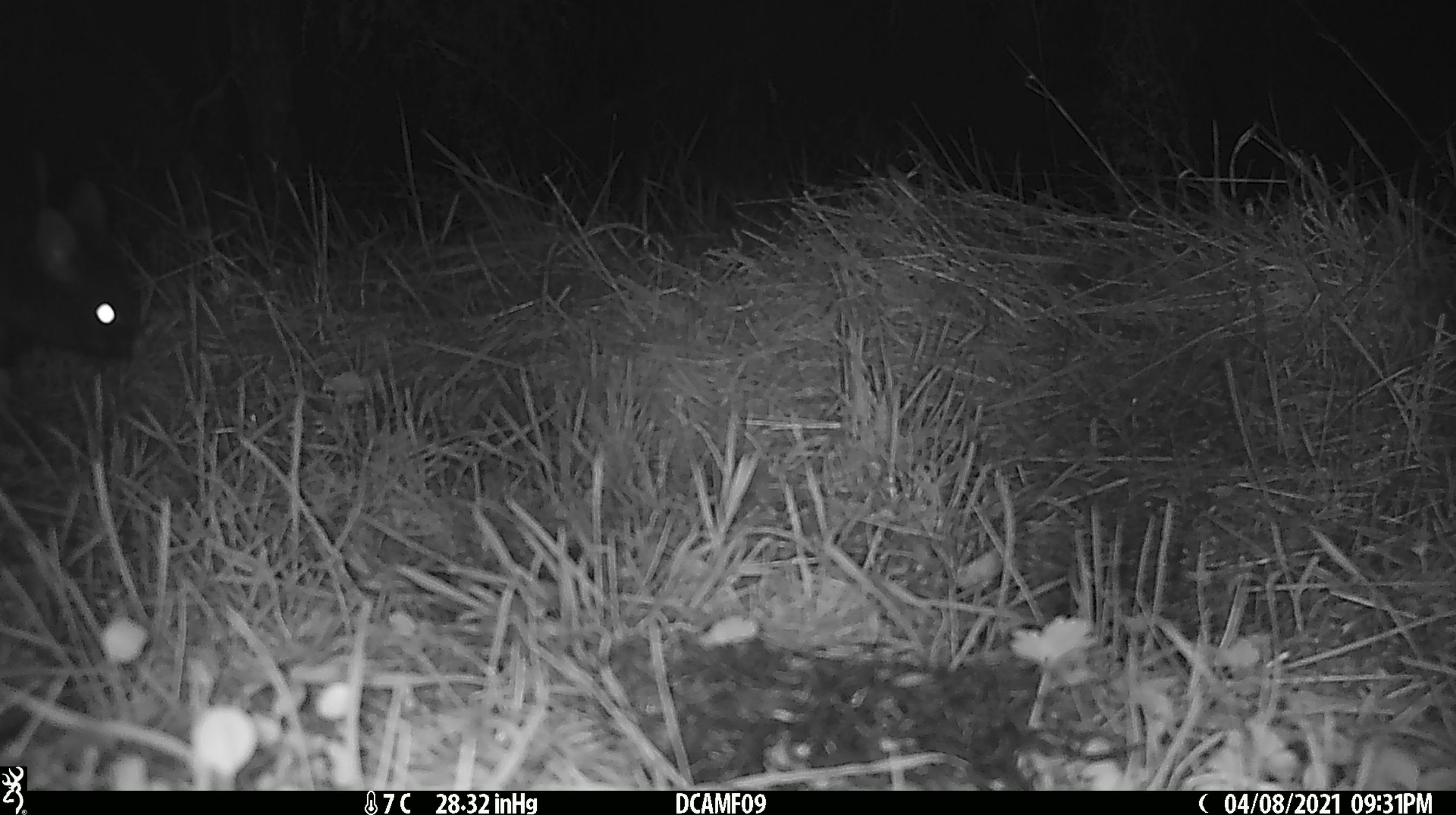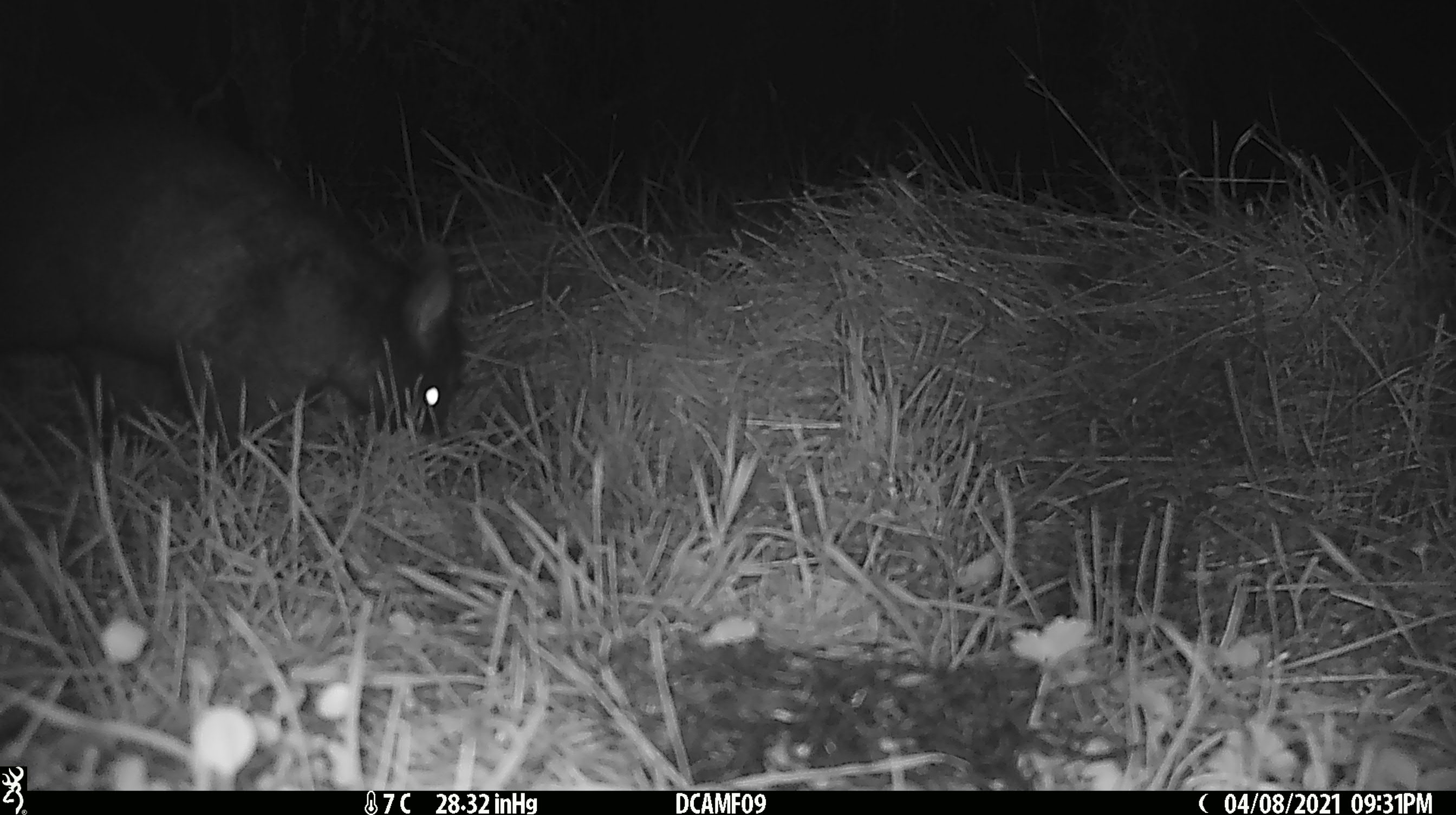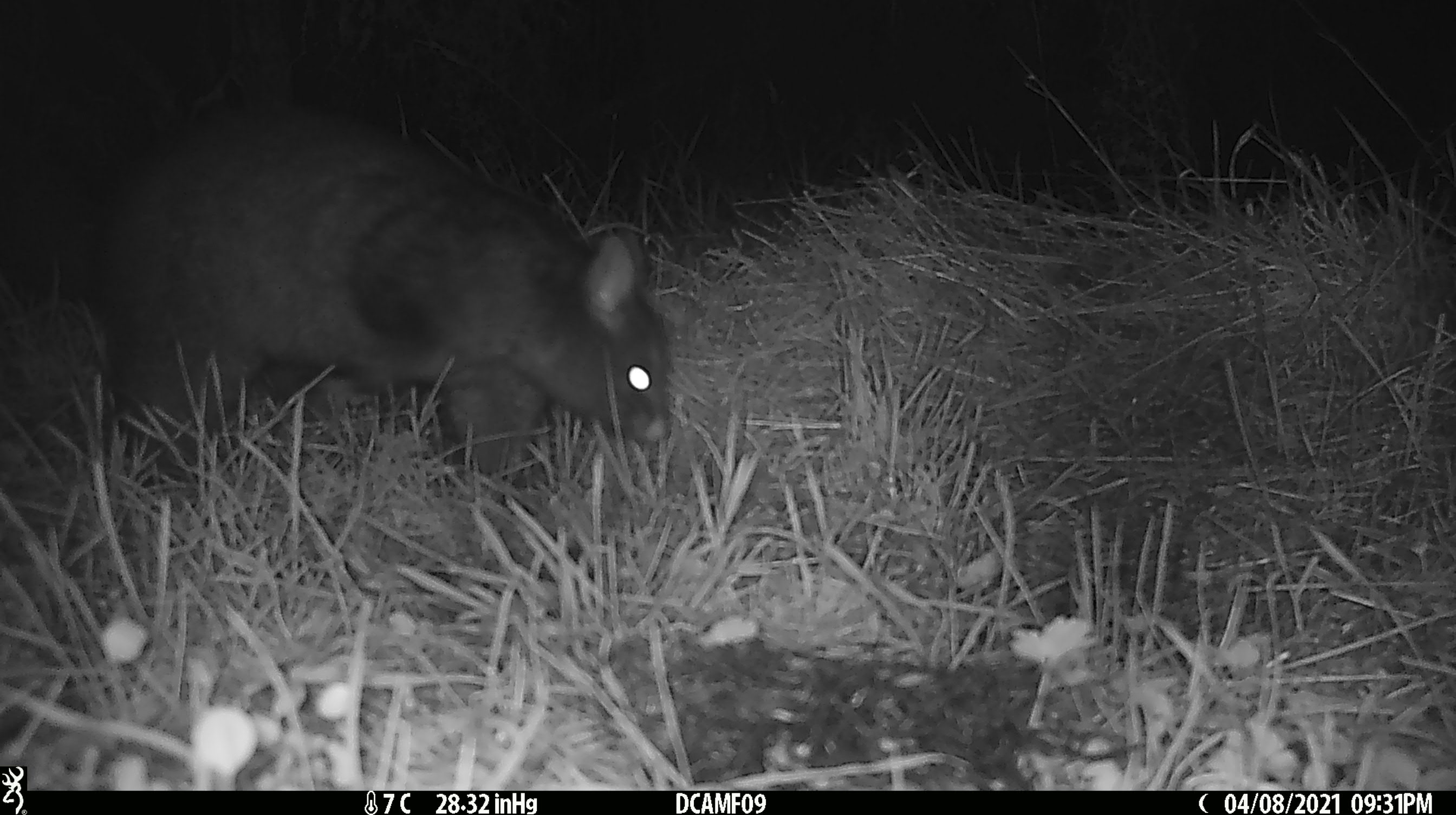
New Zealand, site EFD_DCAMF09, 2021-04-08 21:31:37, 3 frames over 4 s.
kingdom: Animalia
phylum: Chordata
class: Mammalia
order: Diprotodontia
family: Phalangeridae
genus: Trichosurus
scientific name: Trichosurus vulpecula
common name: common brushtail possum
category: possum